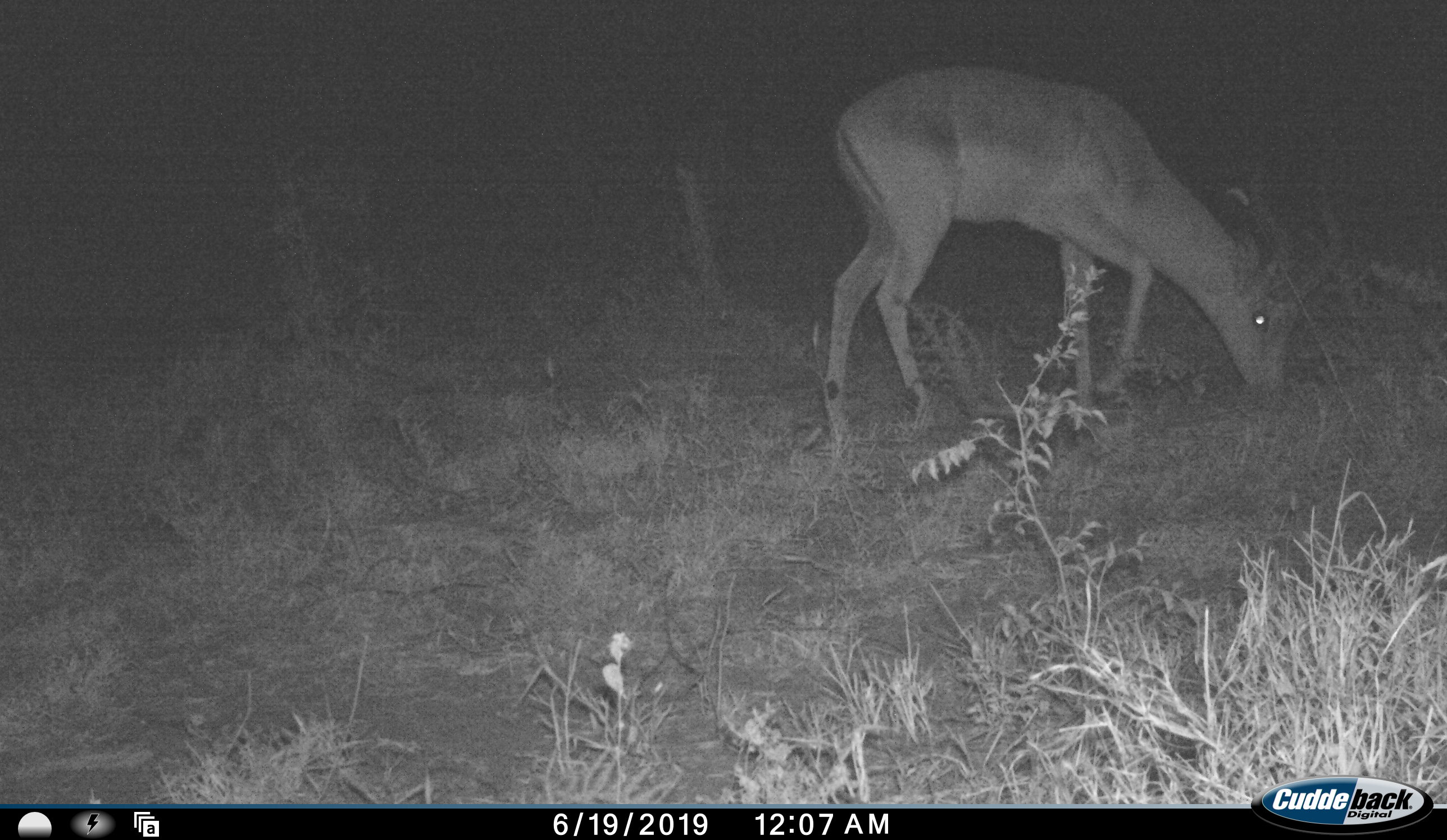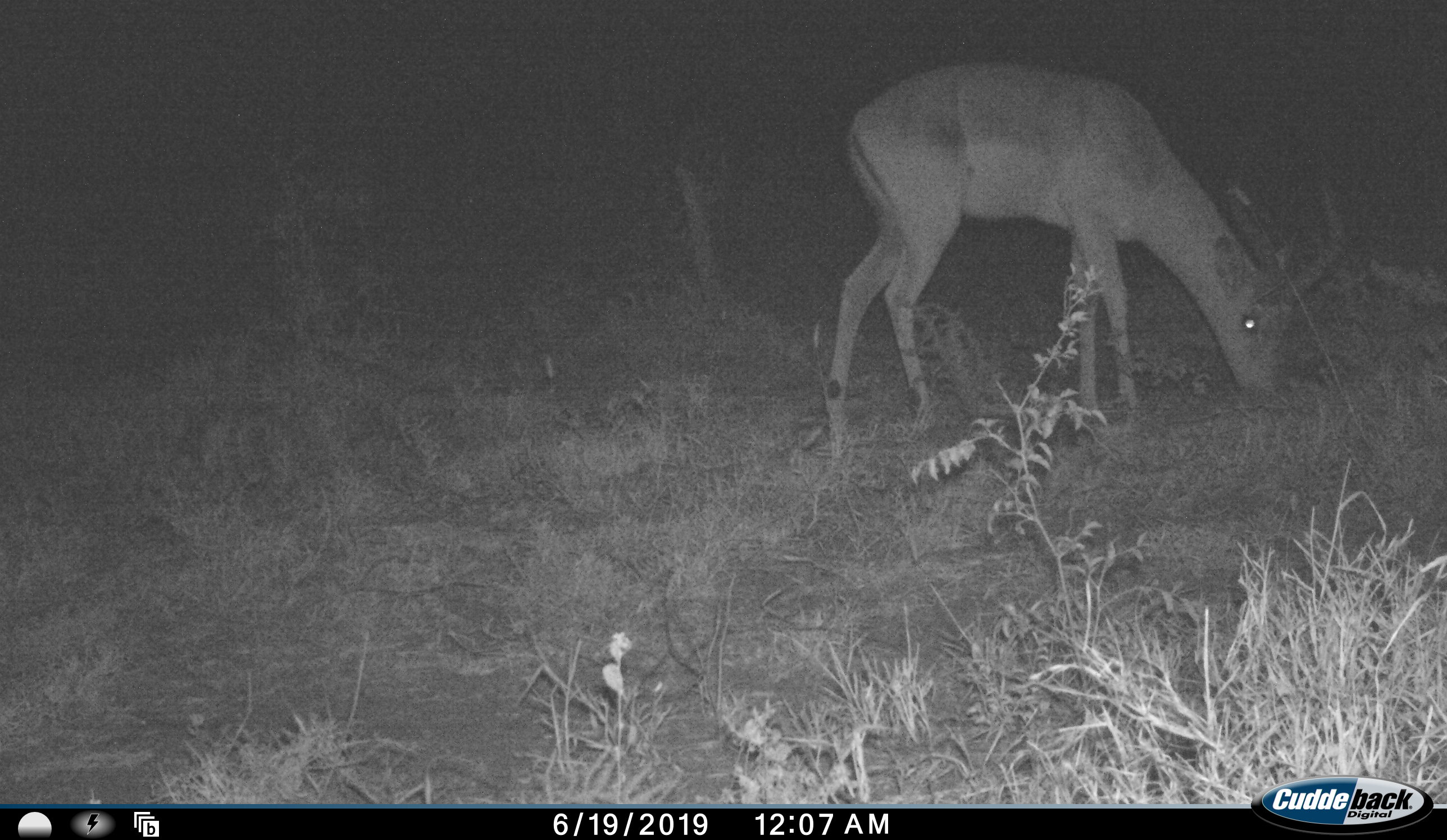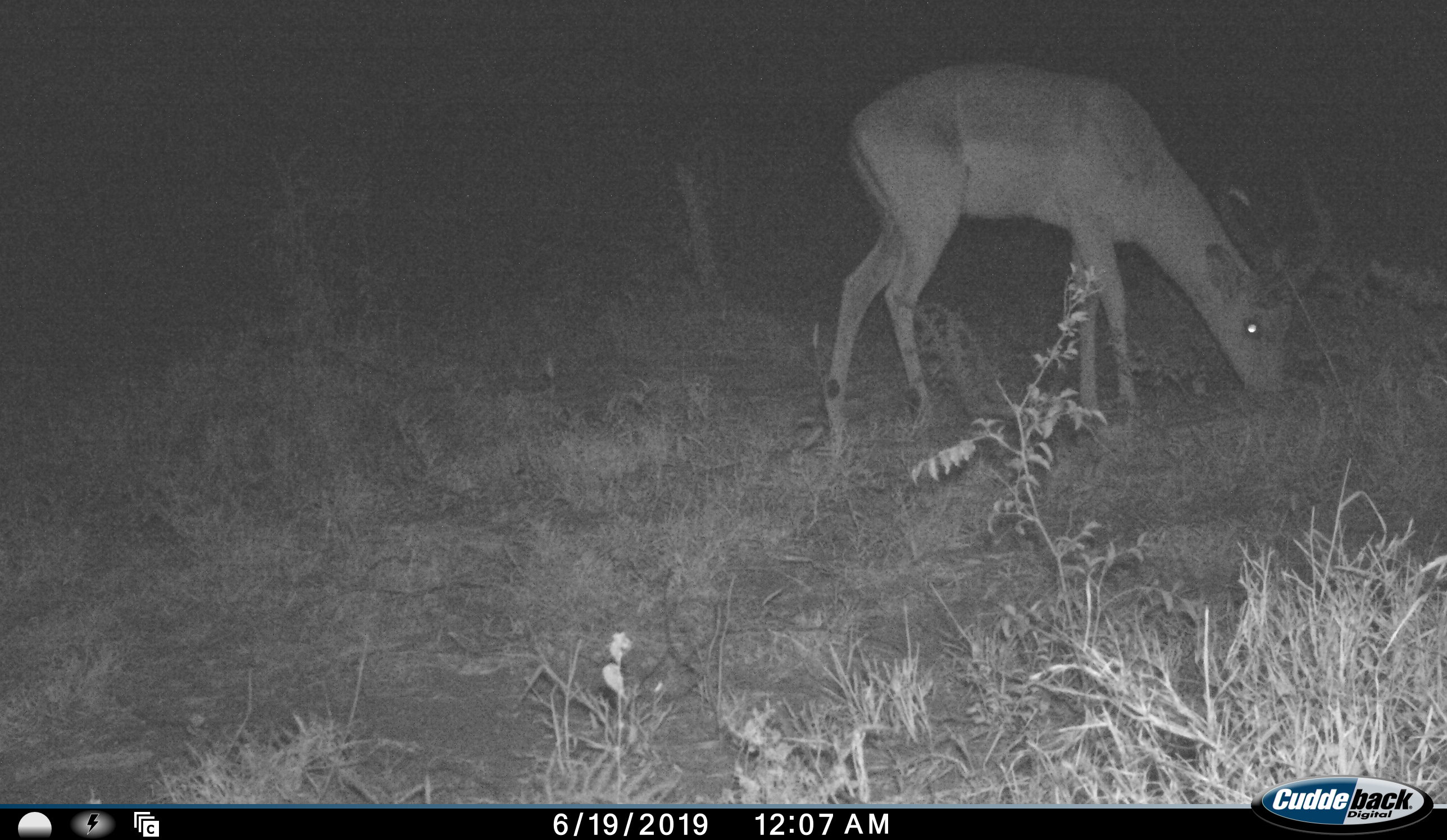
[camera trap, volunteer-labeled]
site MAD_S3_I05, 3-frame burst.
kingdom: Animalia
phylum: Chordata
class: Mammalia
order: Artiodactyla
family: Bovidae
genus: Aepyceros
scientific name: Aepyceros melampus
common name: impala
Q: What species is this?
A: Impala (Aepyceros melampus).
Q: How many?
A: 1.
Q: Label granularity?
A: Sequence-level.